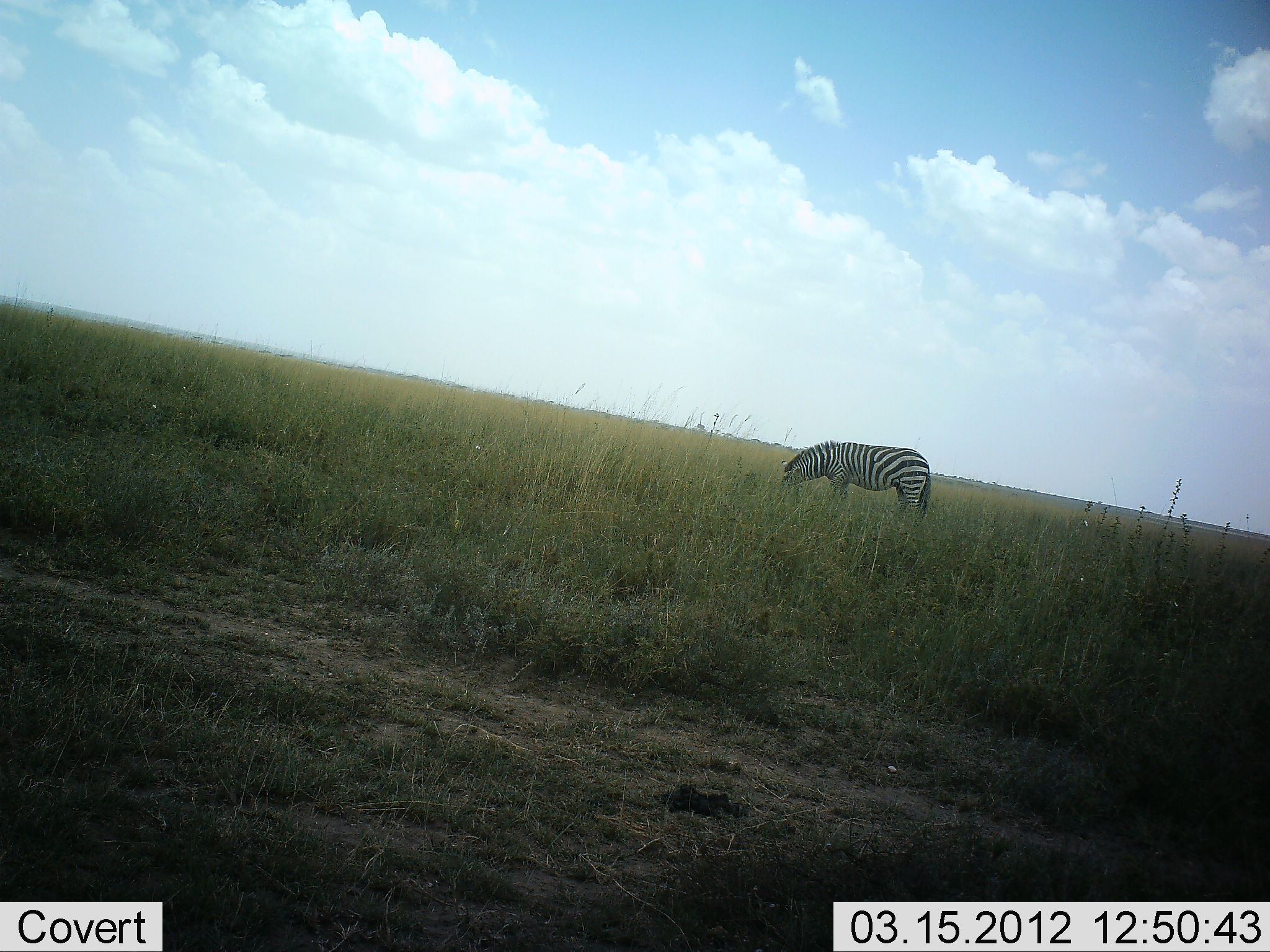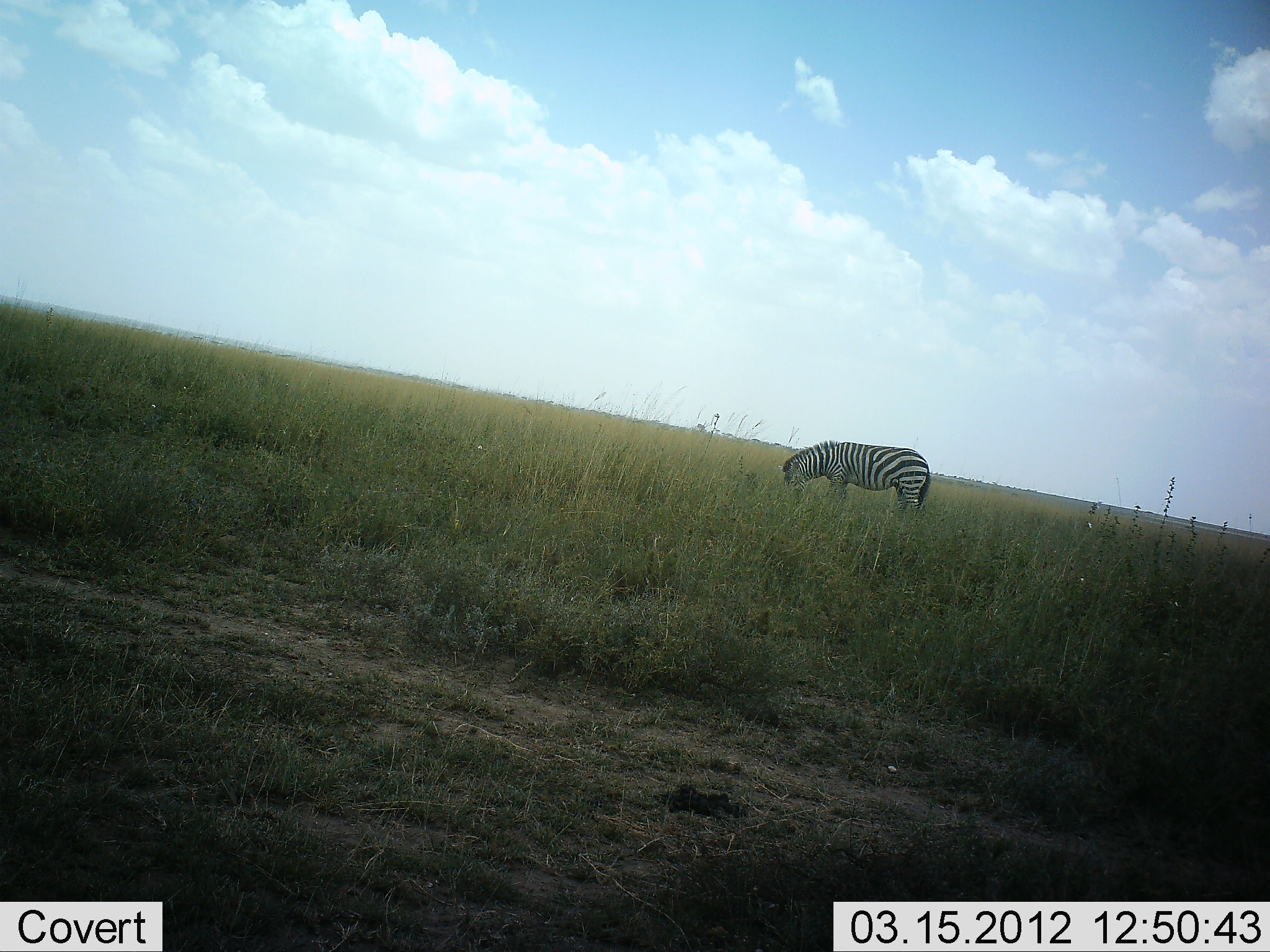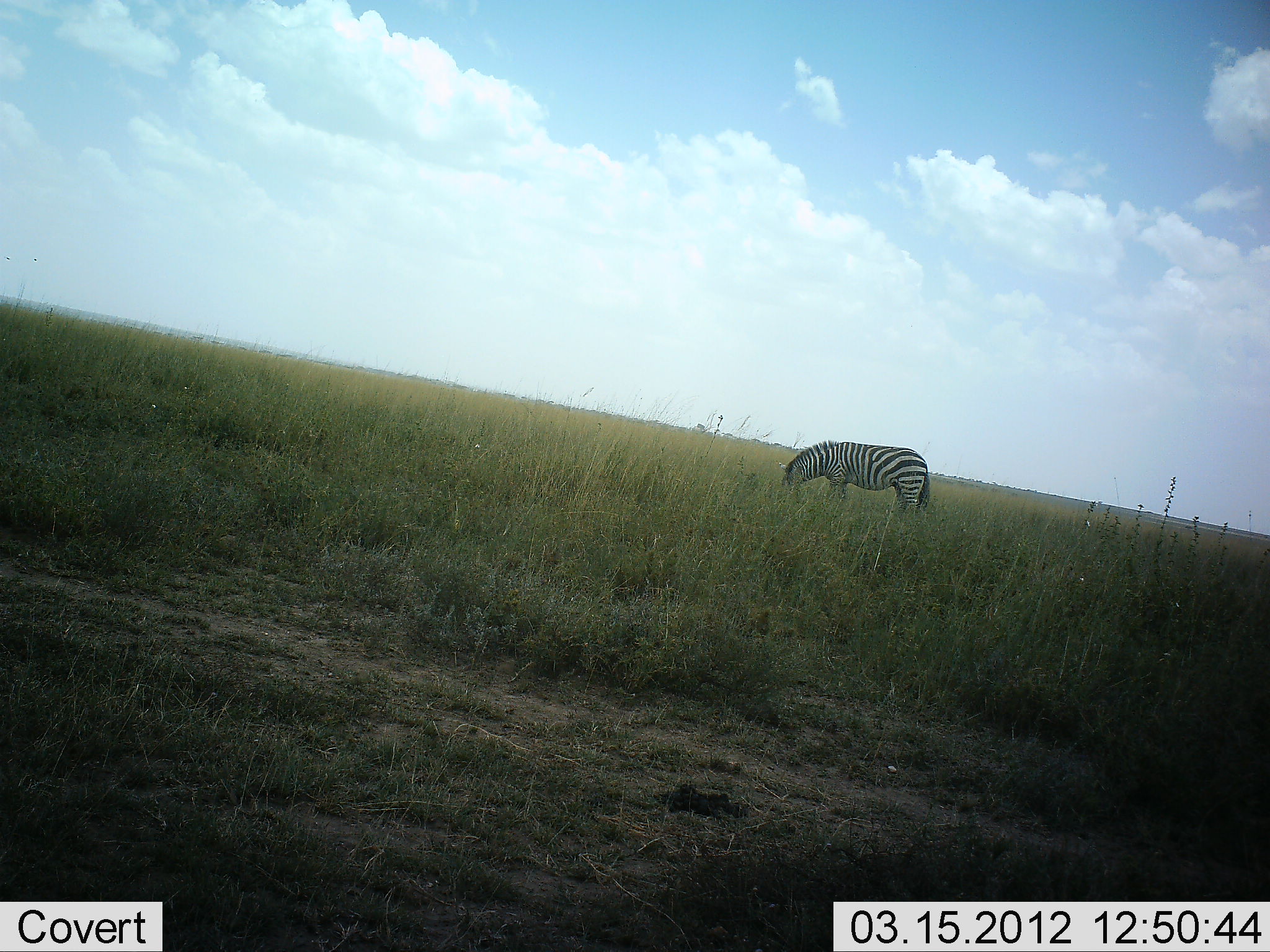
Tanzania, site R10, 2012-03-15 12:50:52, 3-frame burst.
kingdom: Animalia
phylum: Chordata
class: Mammalia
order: Perissodactyla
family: Equidae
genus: Equus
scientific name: Equus quagga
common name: plains zebra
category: zebra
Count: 1.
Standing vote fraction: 20%.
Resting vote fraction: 0%.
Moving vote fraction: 0%.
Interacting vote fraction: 0%.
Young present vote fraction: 0%.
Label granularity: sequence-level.